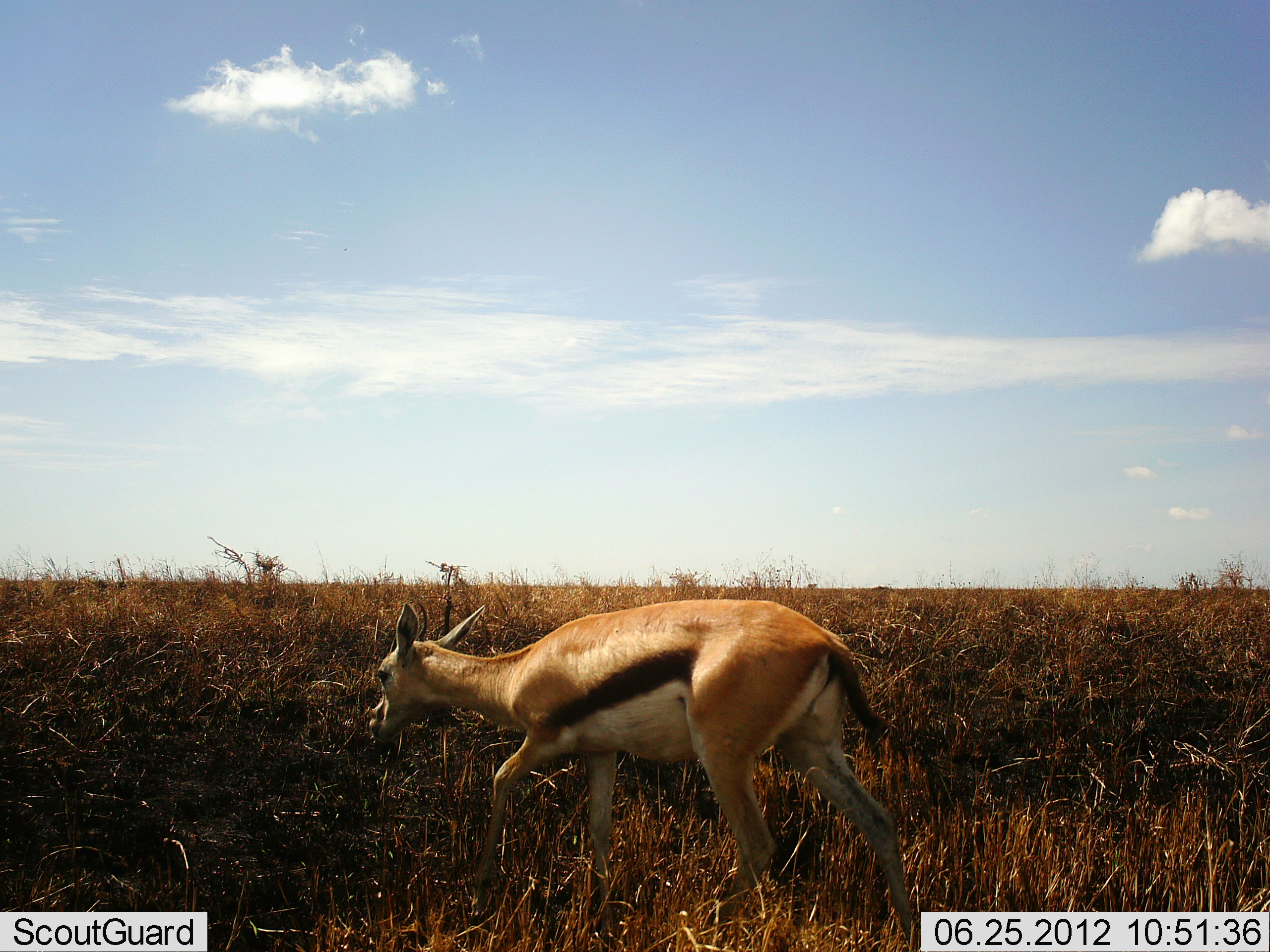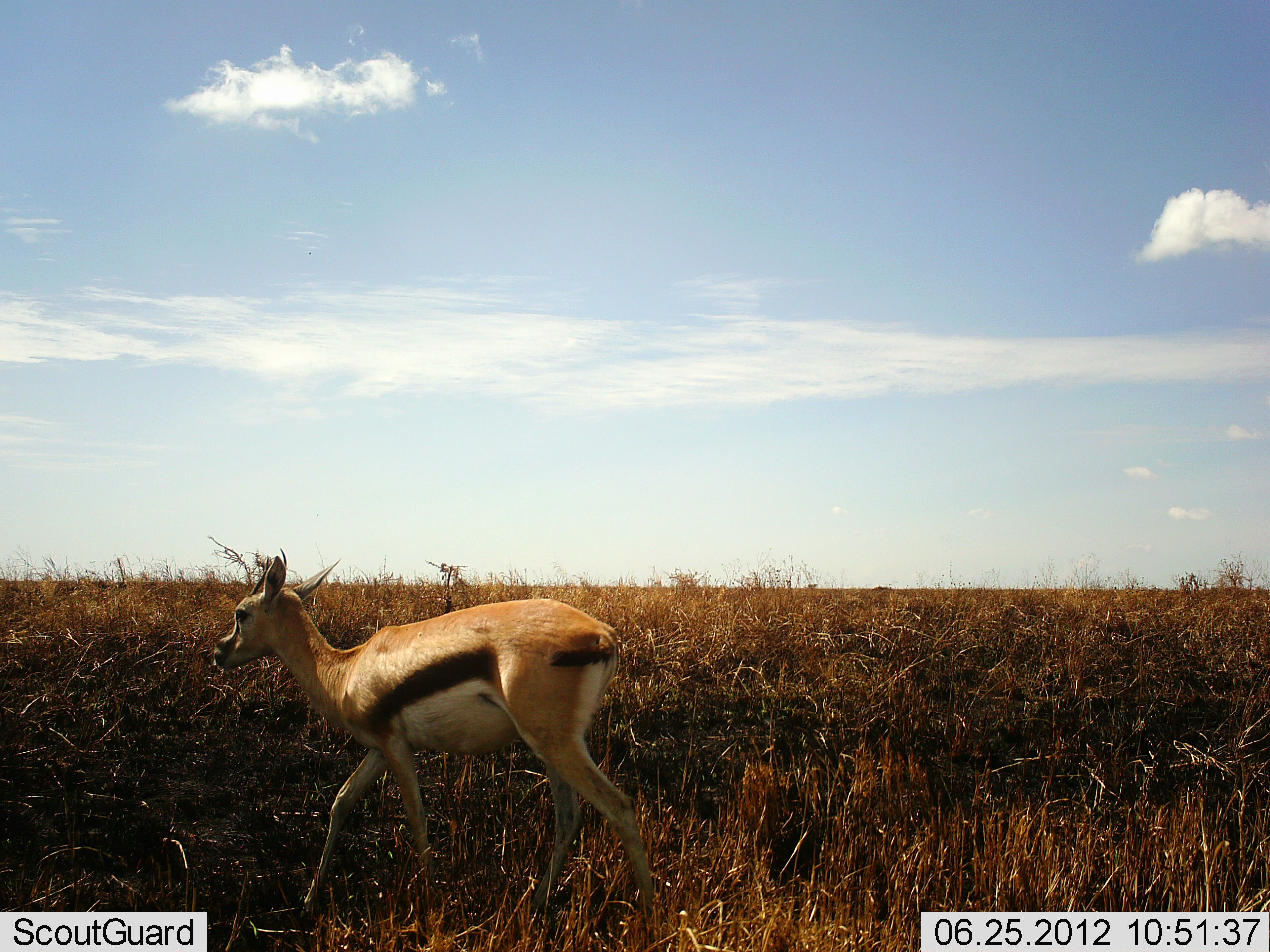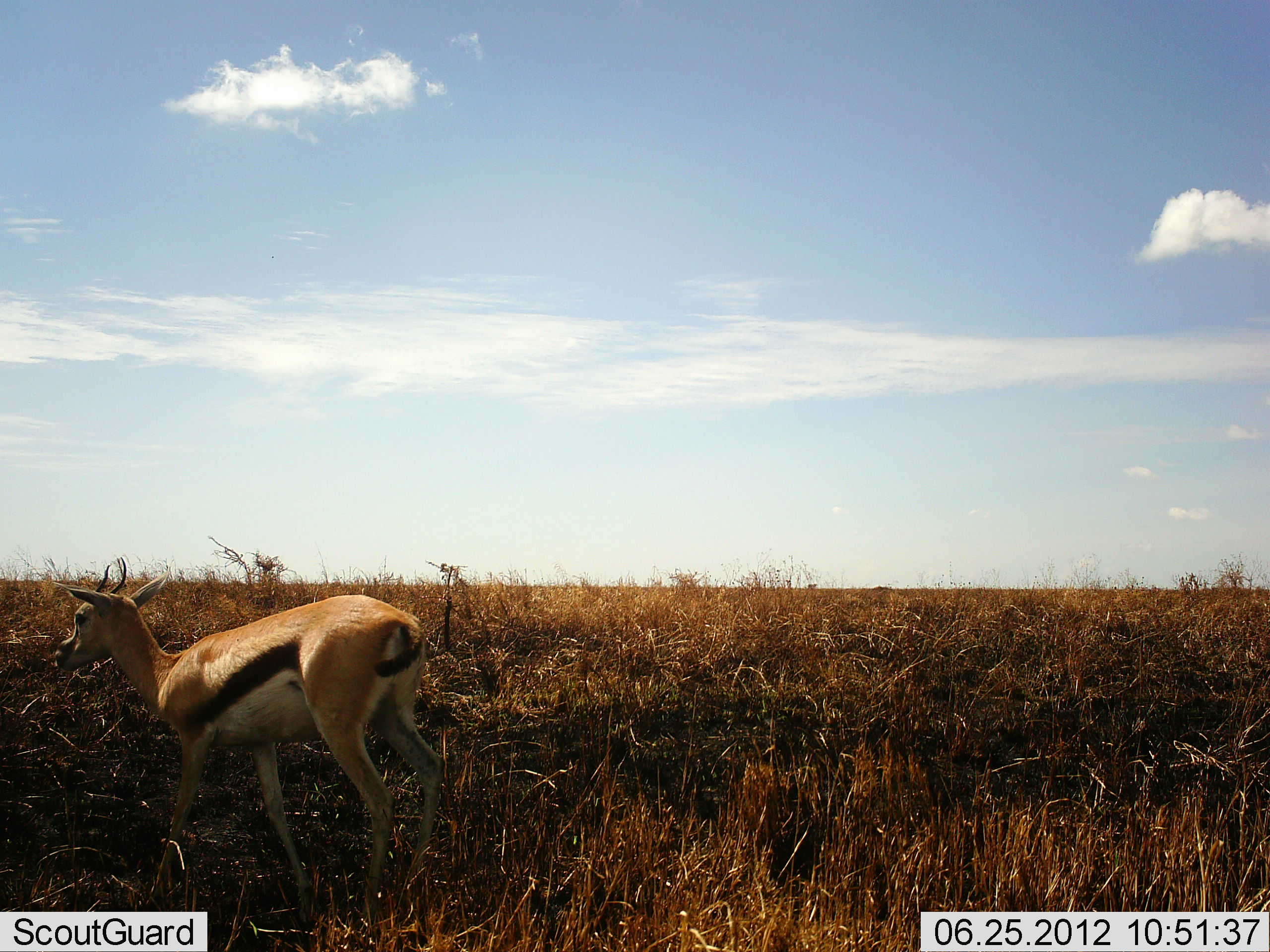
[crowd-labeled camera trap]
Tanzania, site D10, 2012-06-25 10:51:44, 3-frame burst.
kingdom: Animalia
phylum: Chordata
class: Mammalia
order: Artiodactyla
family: Bovidae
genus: Eudorcas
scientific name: Eudorcas thomsonii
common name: thomson's gazelle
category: gazellethomsons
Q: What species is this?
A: Gazellethomsons (thomson's gazelle) (Eudorcas thomsonii).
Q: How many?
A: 1.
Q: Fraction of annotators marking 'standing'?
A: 0%.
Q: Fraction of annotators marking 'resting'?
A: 0%.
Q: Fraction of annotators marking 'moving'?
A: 100%.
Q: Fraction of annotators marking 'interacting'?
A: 0%.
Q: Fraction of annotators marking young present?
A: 10%.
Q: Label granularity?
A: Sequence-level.